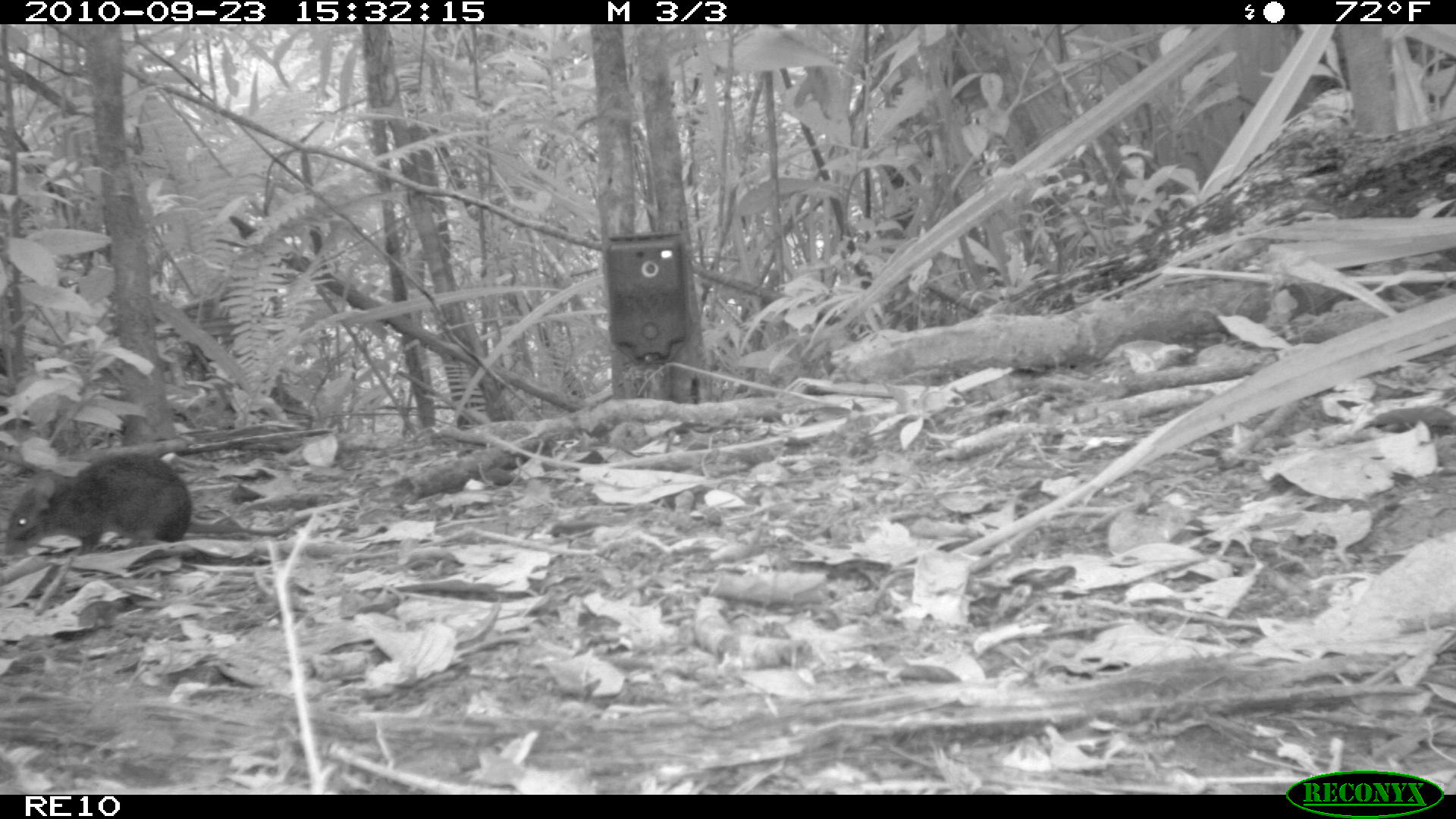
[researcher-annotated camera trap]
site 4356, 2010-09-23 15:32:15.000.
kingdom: Animalia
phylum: Chordata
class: Mammalia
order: Rodentia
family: Muridae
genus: Rattus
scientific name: Rattus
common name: rodent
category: unknown rat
Unknown rat (rodent) (Rattus), count 1.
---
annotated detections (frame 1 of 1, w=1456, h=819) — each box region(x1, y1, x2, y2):
unknown rat: region(6, 448, 190, 556)